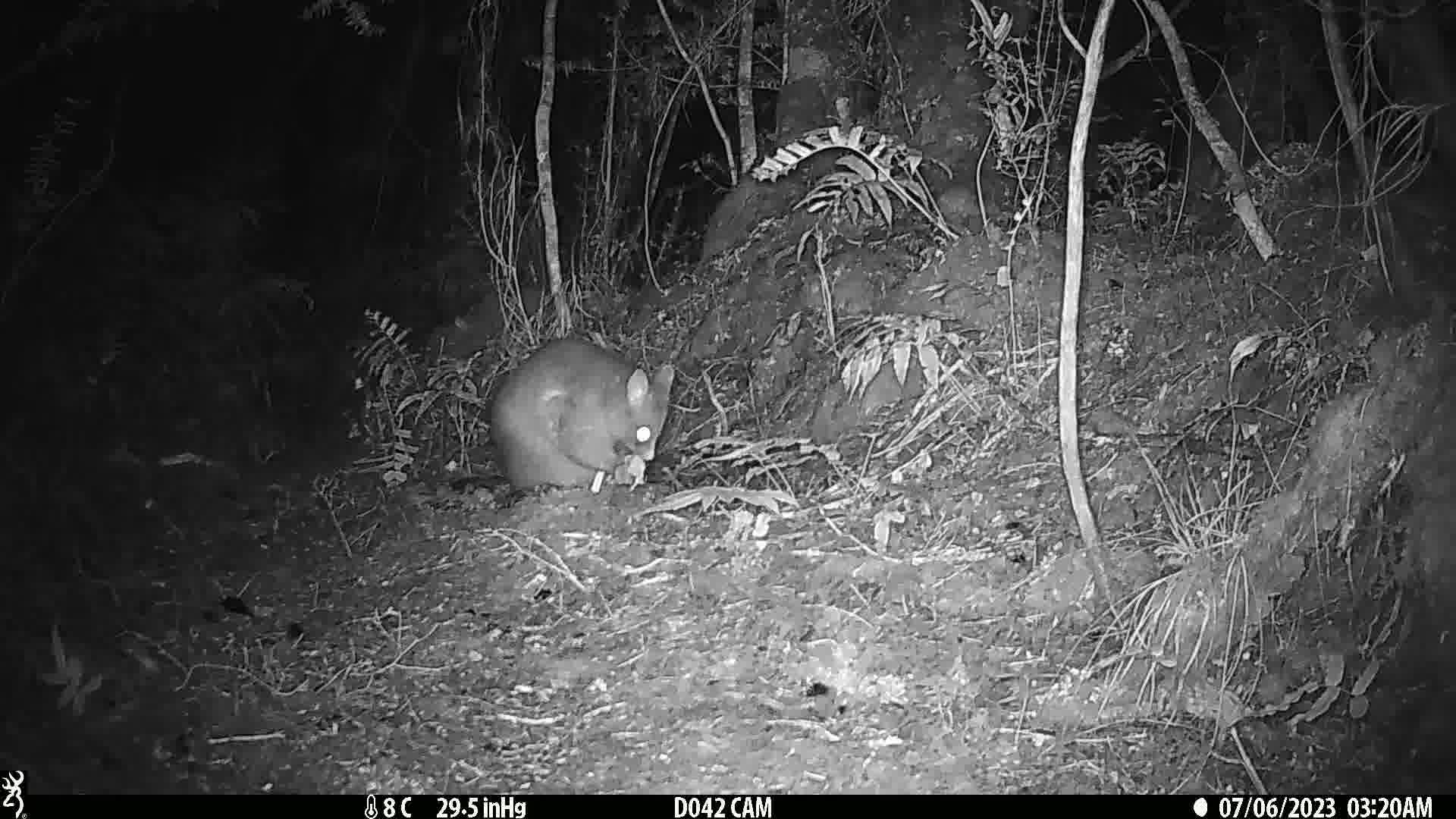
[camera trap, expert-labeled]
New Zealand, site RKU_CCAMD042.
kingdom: Animalia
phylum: Chordata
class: Mammalia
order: Diprotodontia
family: Phalangeridae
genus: Trichosurus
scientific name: Trichosurus vulpecula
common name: common brushtail possum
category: possum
Possum (common brushtail possum) (Trichosurus vulpecula).